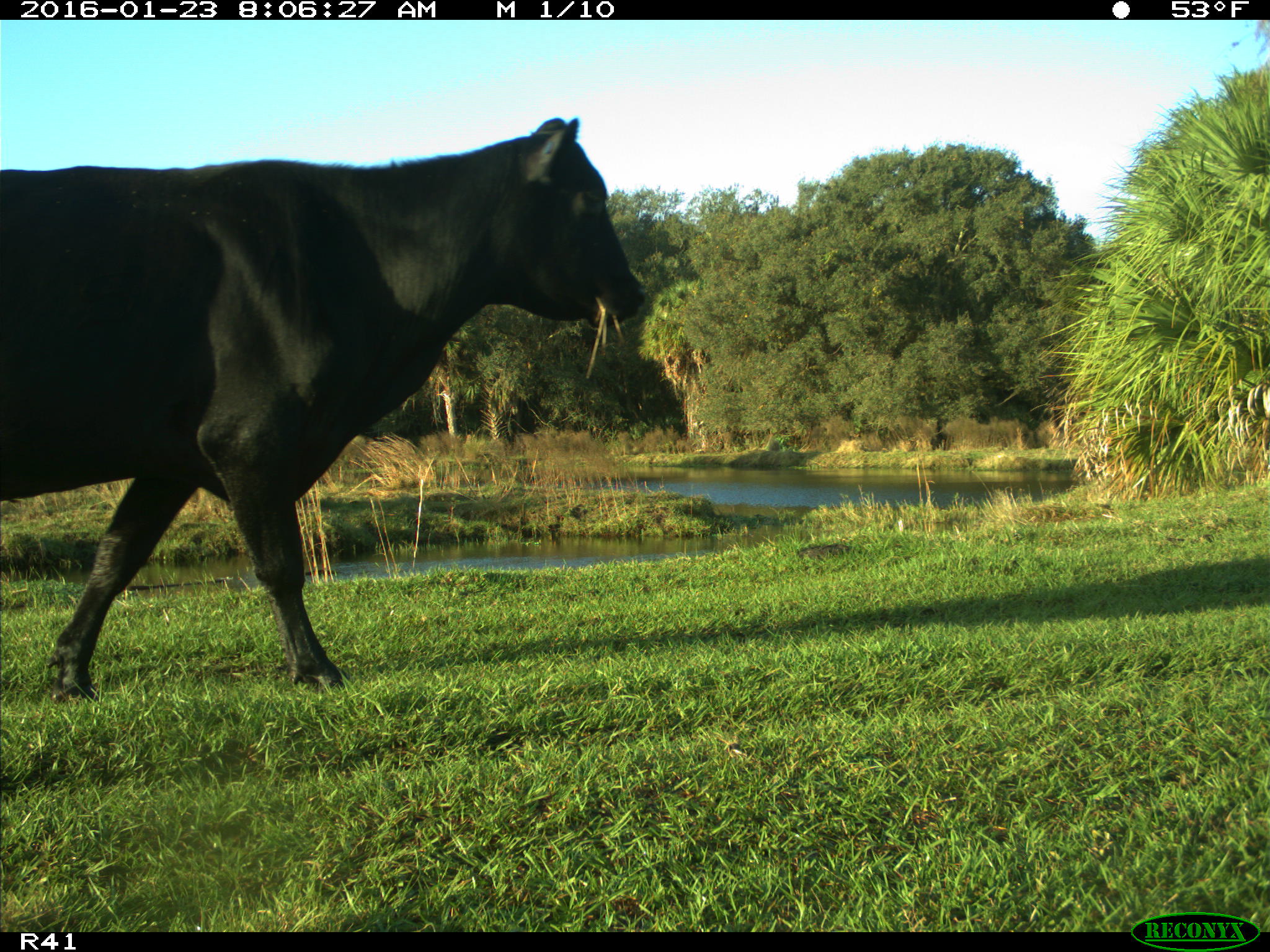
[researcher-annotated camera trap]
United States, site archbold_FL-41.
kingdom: Animalia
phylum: Chordata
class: Mammalia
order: Artiodactyla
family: Bovidae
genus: Bos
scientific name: Bos taurus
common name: domestic cow